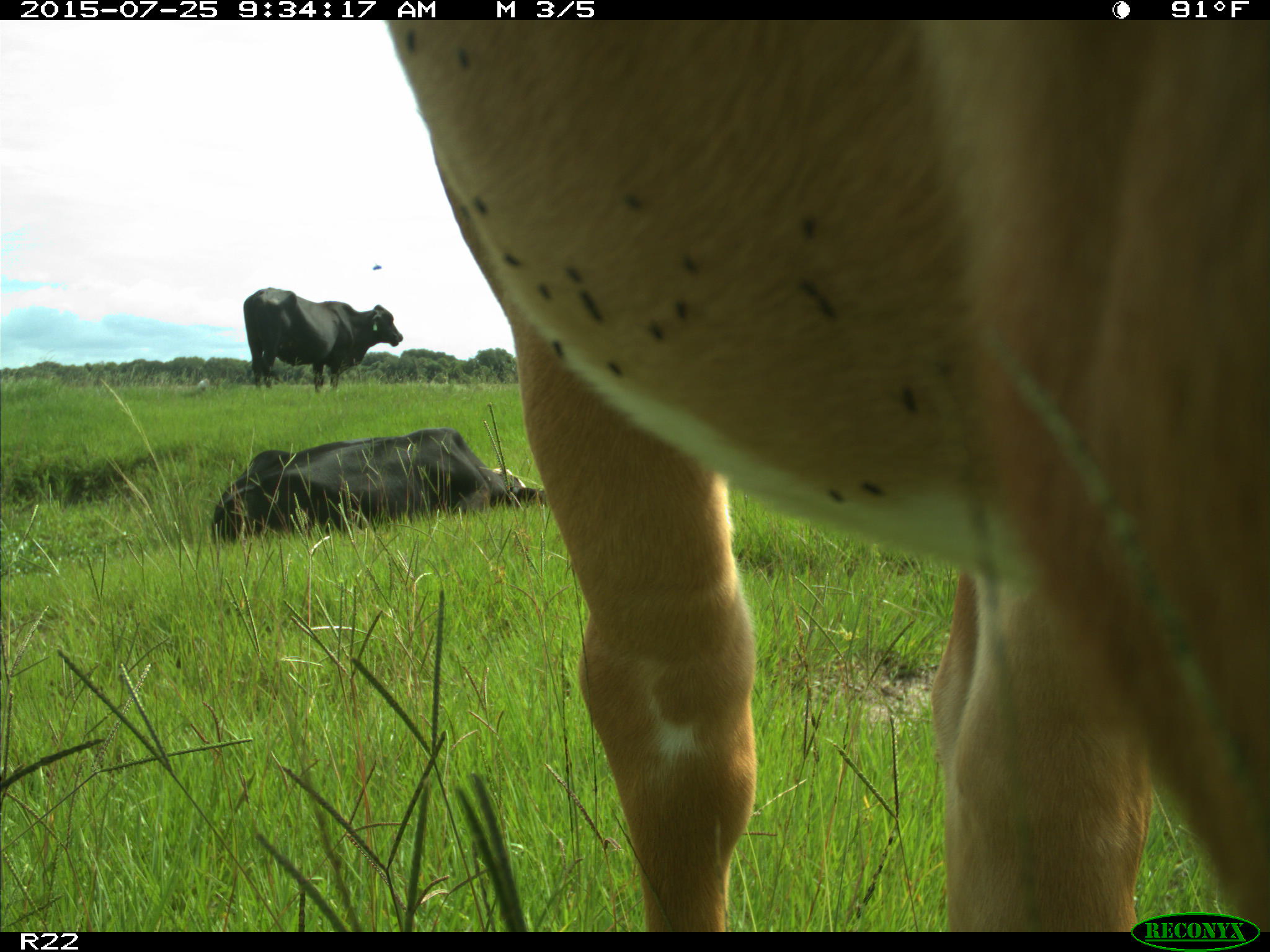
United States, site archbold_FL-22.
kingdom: Animalia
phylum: Chordata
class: Mammalia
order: Artiodactyla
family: Bovidae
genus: Bos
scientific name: Bos taurus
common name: domestic cow